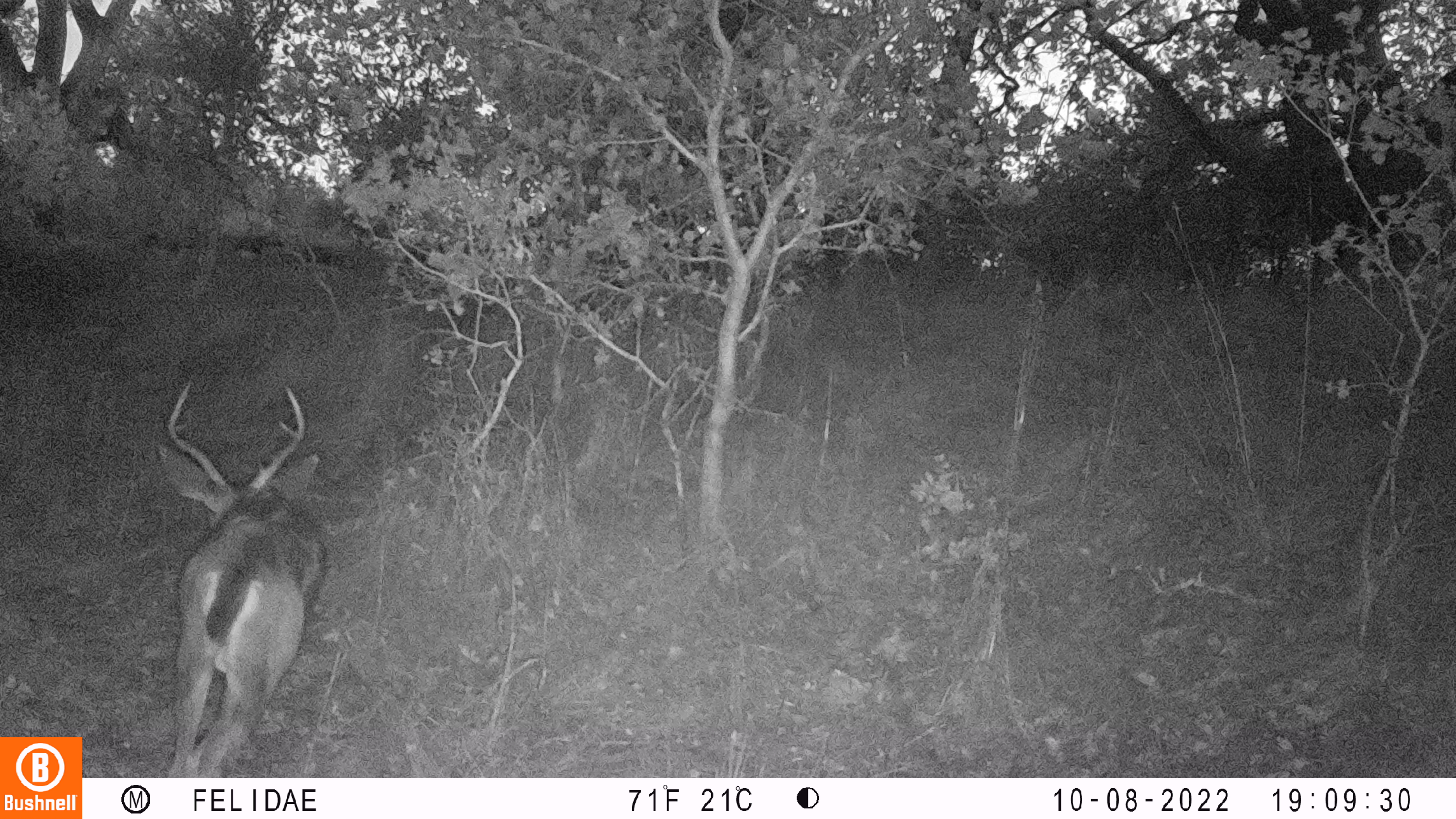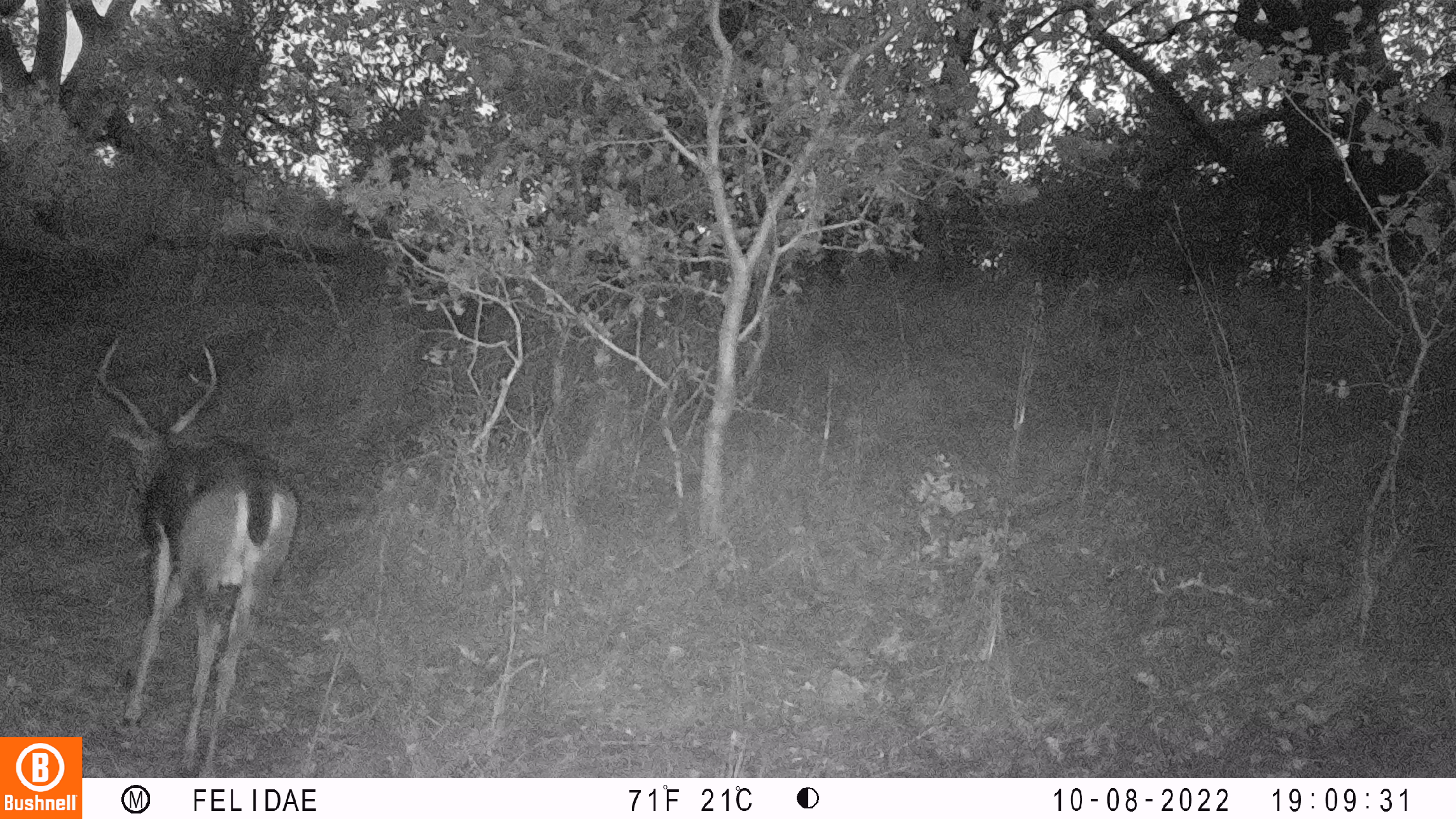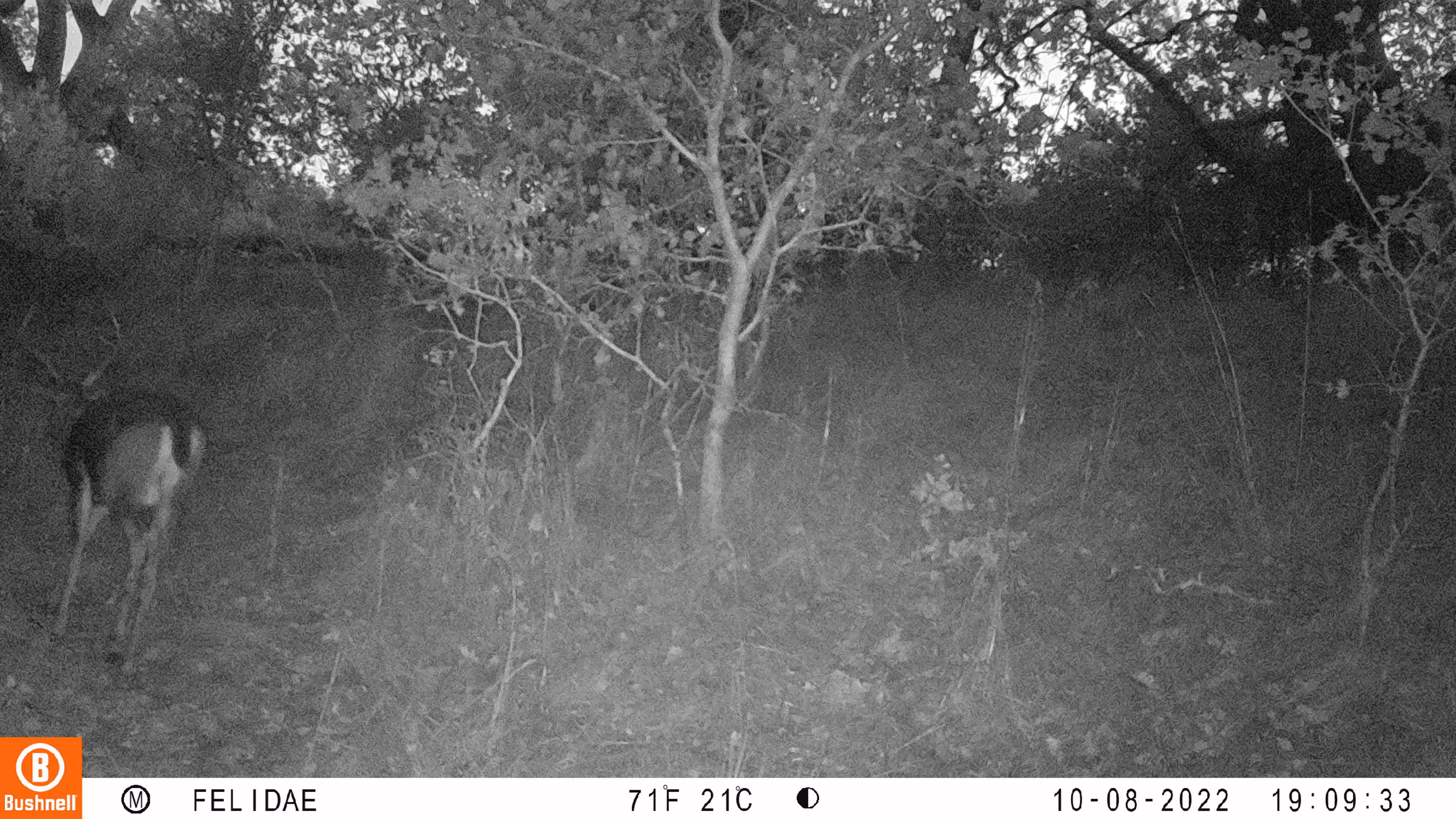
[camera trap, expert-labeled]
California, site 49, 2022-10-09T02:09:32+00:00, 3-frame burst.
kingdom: Animalia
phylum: Chordata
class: Mammalia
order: Artiodactyla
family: Cervidae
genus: Odocoileus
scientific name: Odocoileus hemionus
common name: mule deer